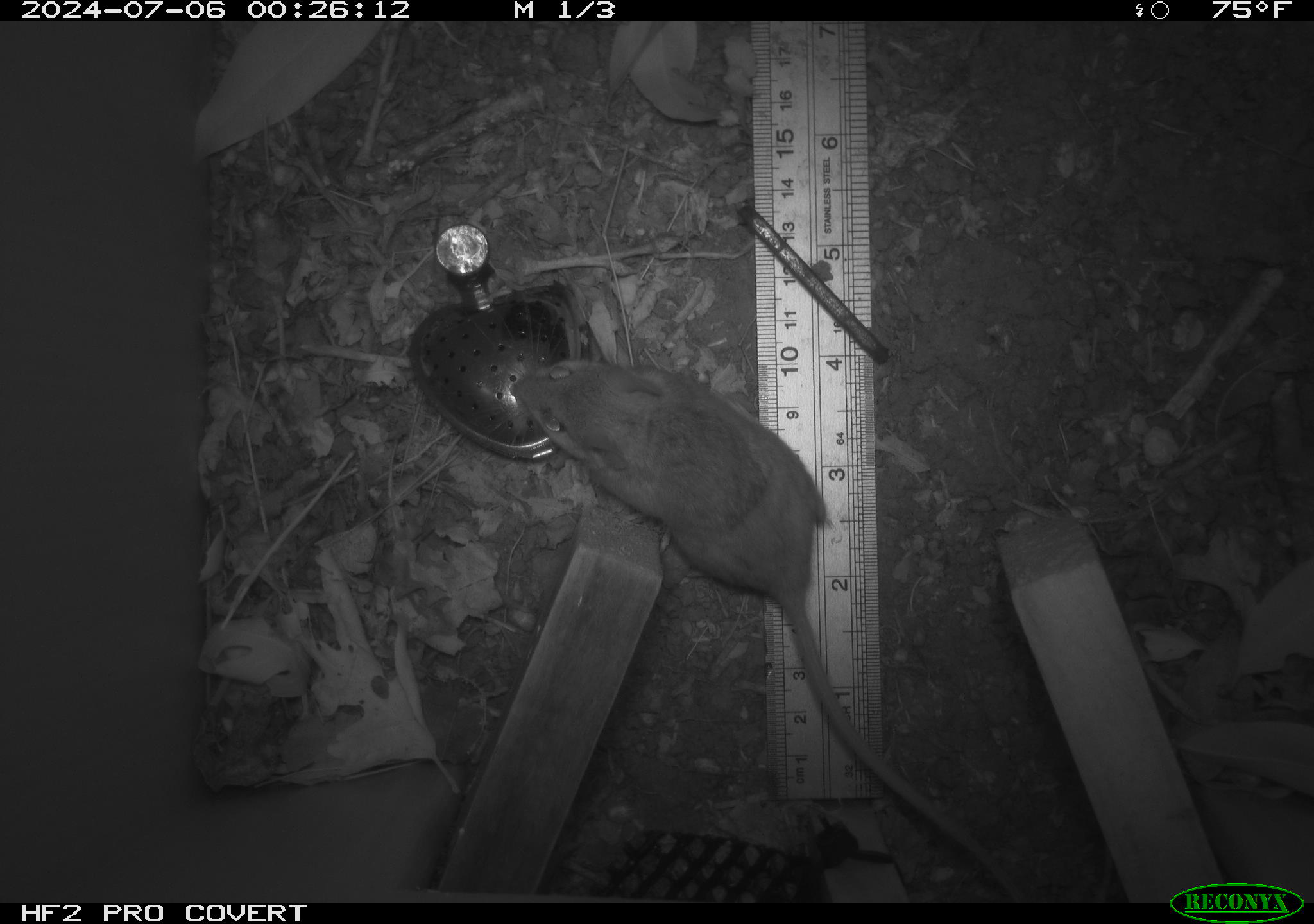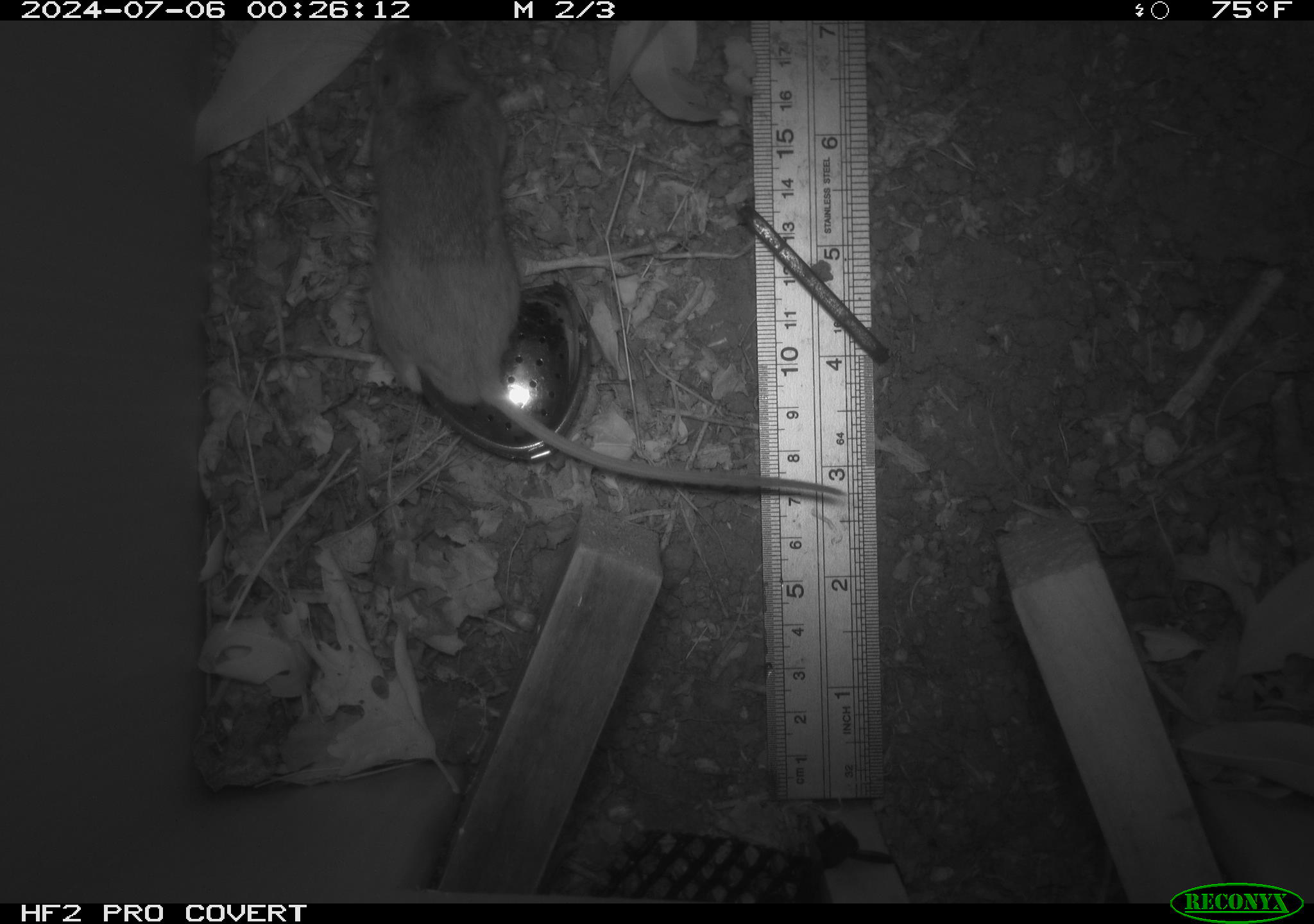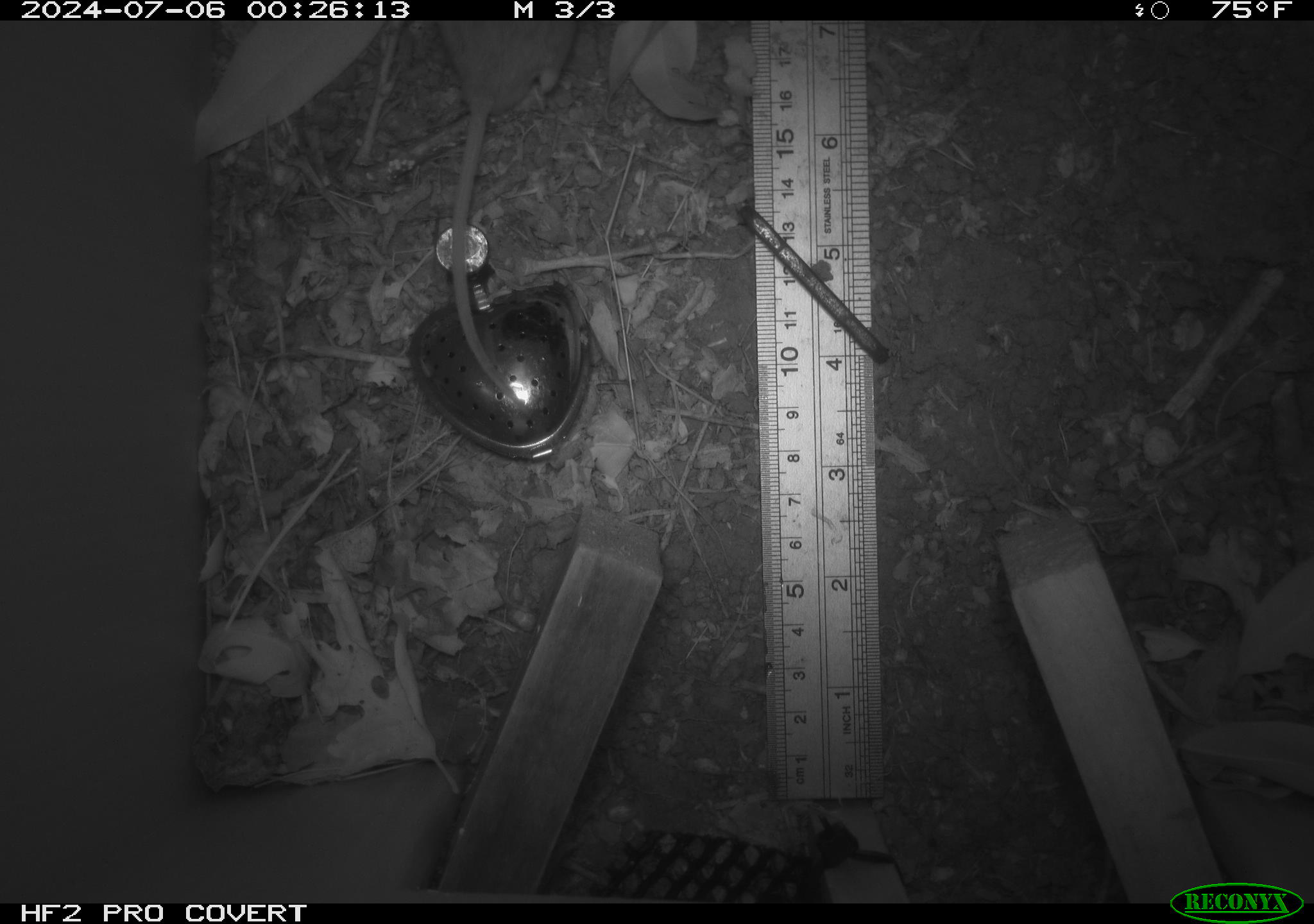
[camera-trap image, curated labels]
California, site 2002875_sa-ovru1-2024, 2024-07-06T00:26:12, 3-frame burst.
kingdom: Animalia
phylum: Chordata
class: Mammalia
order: Rodentia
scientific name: Rodentia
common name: rodent